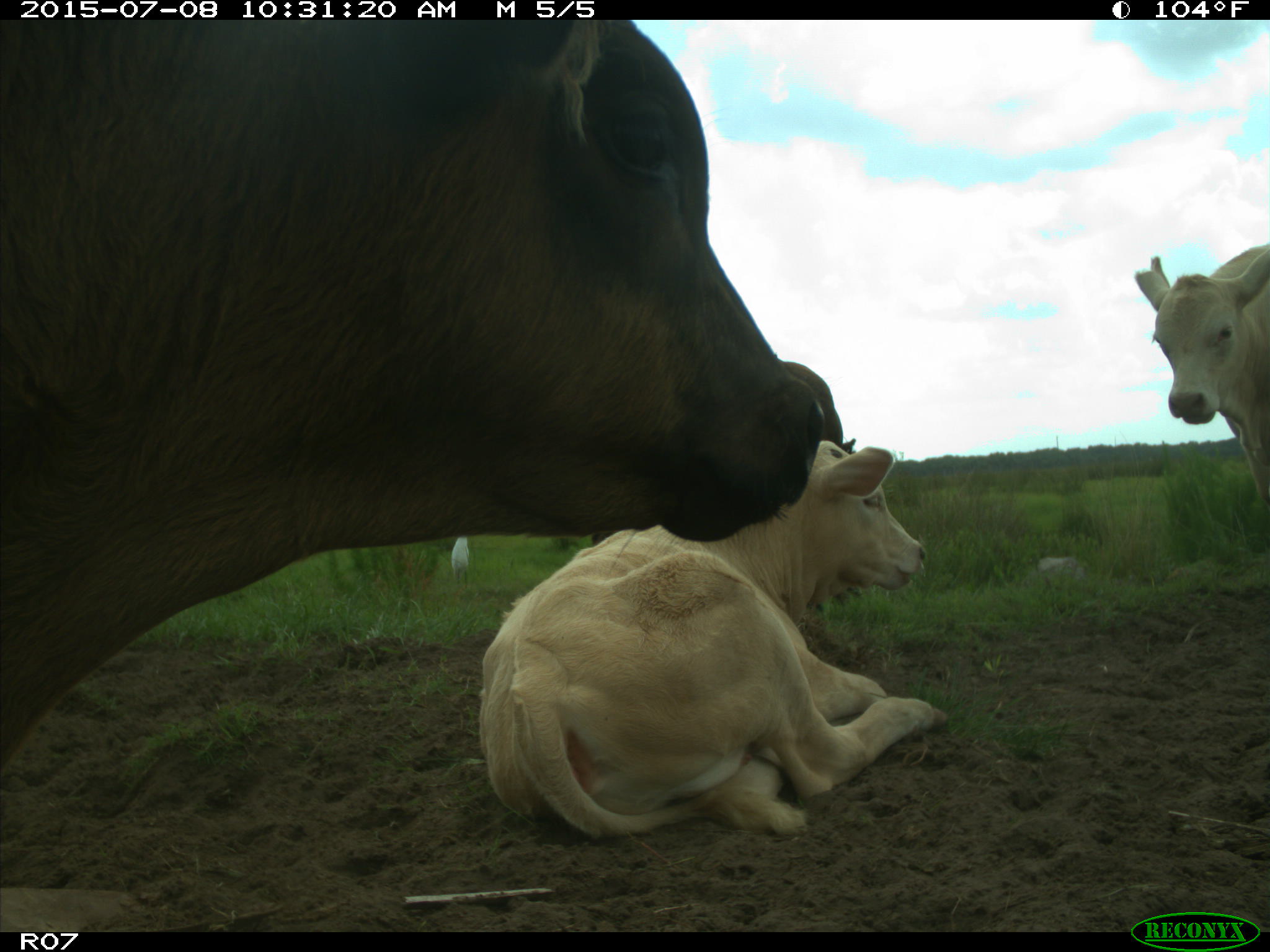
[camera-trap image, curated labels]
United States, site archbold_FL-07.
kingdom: Animalia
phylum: Chordata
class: Mammalia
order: Artiodactyla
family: Bovidae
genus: Bos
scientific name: Bos taurus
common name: domestic cow